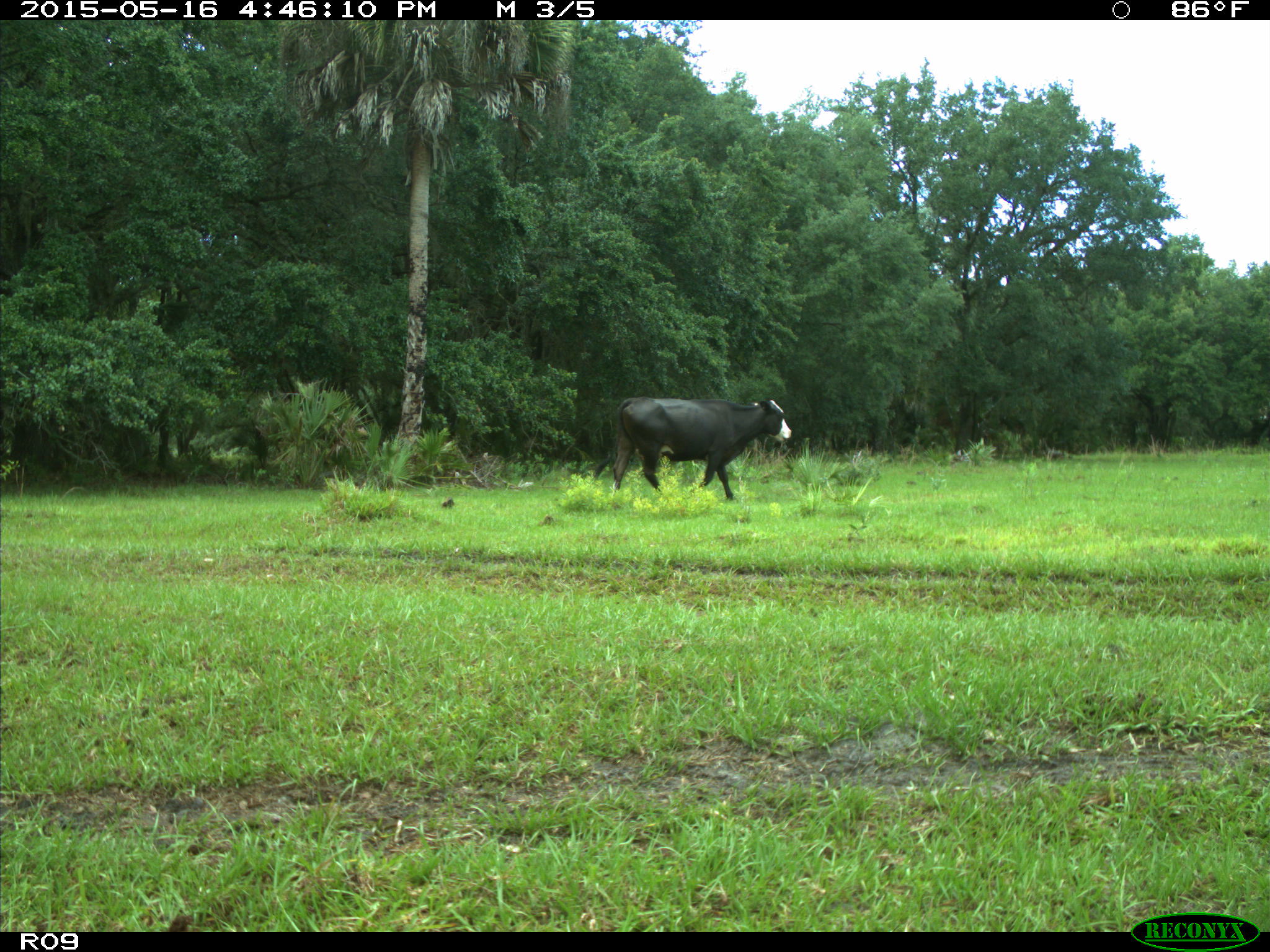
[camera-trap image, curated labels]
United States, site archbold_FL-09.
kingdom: Animalia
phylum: Chordata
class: Mammalia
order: Artiodactyla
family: Bovidae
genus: Bos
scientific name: Bos taurus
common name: domestic cow